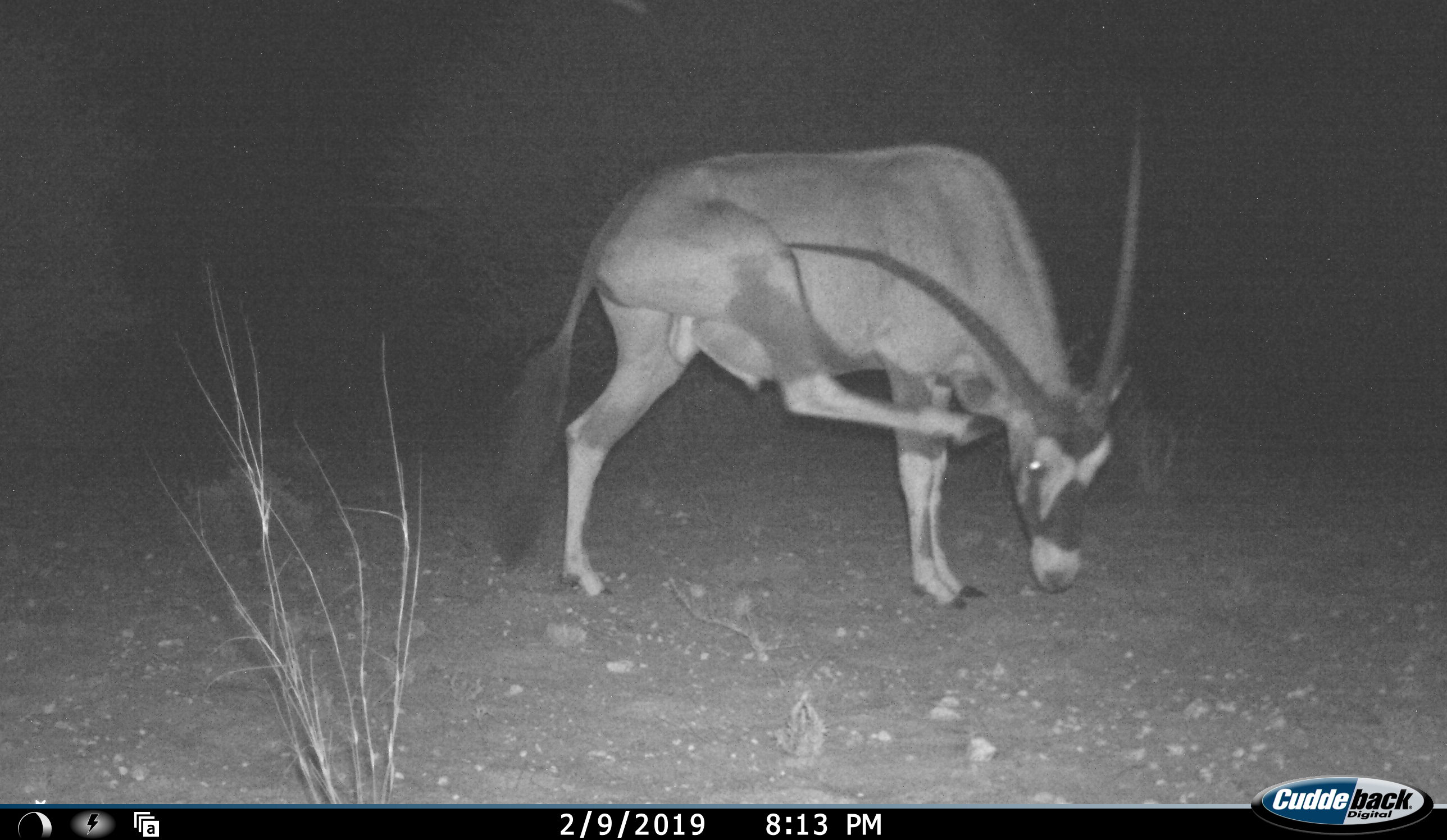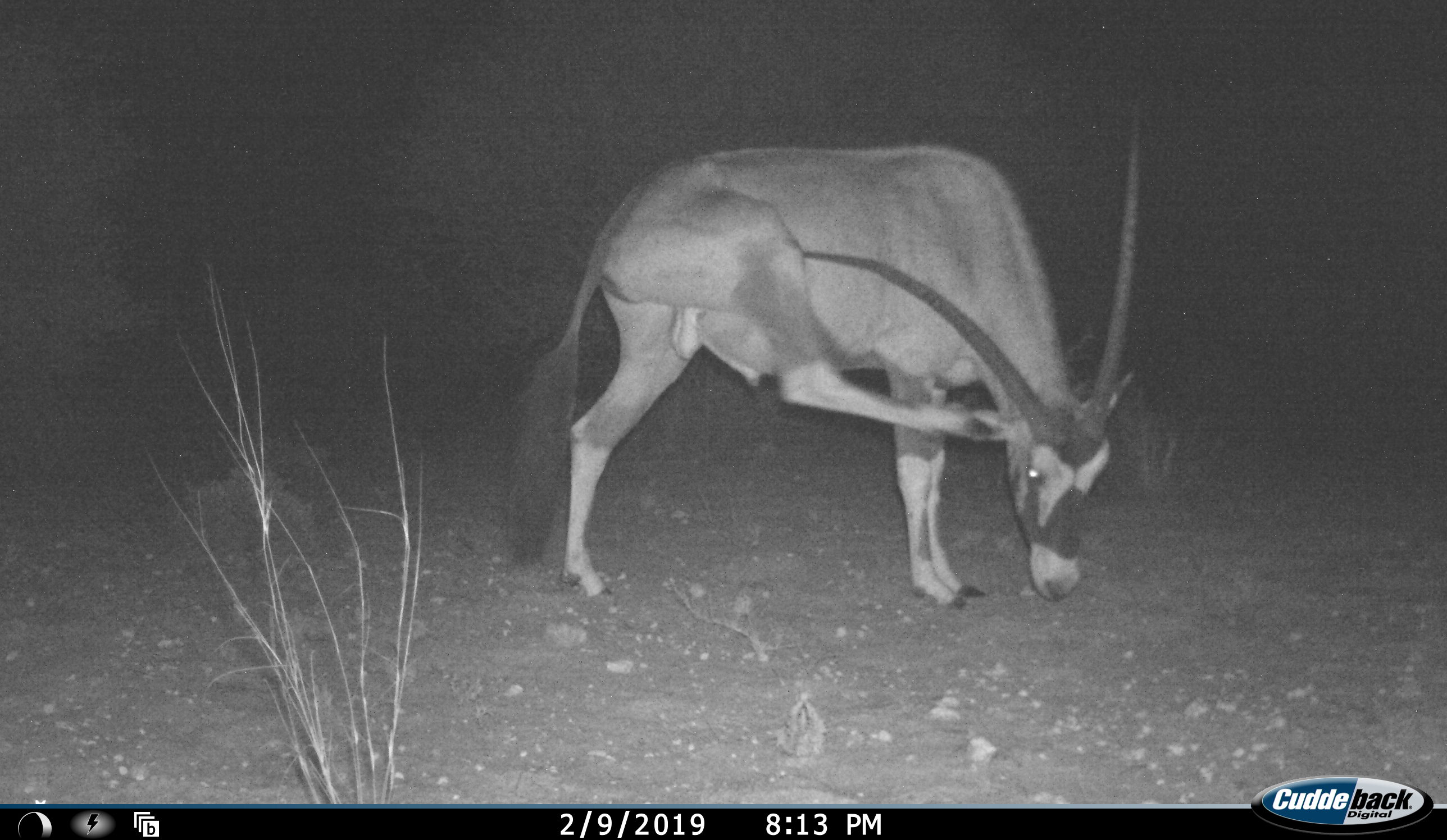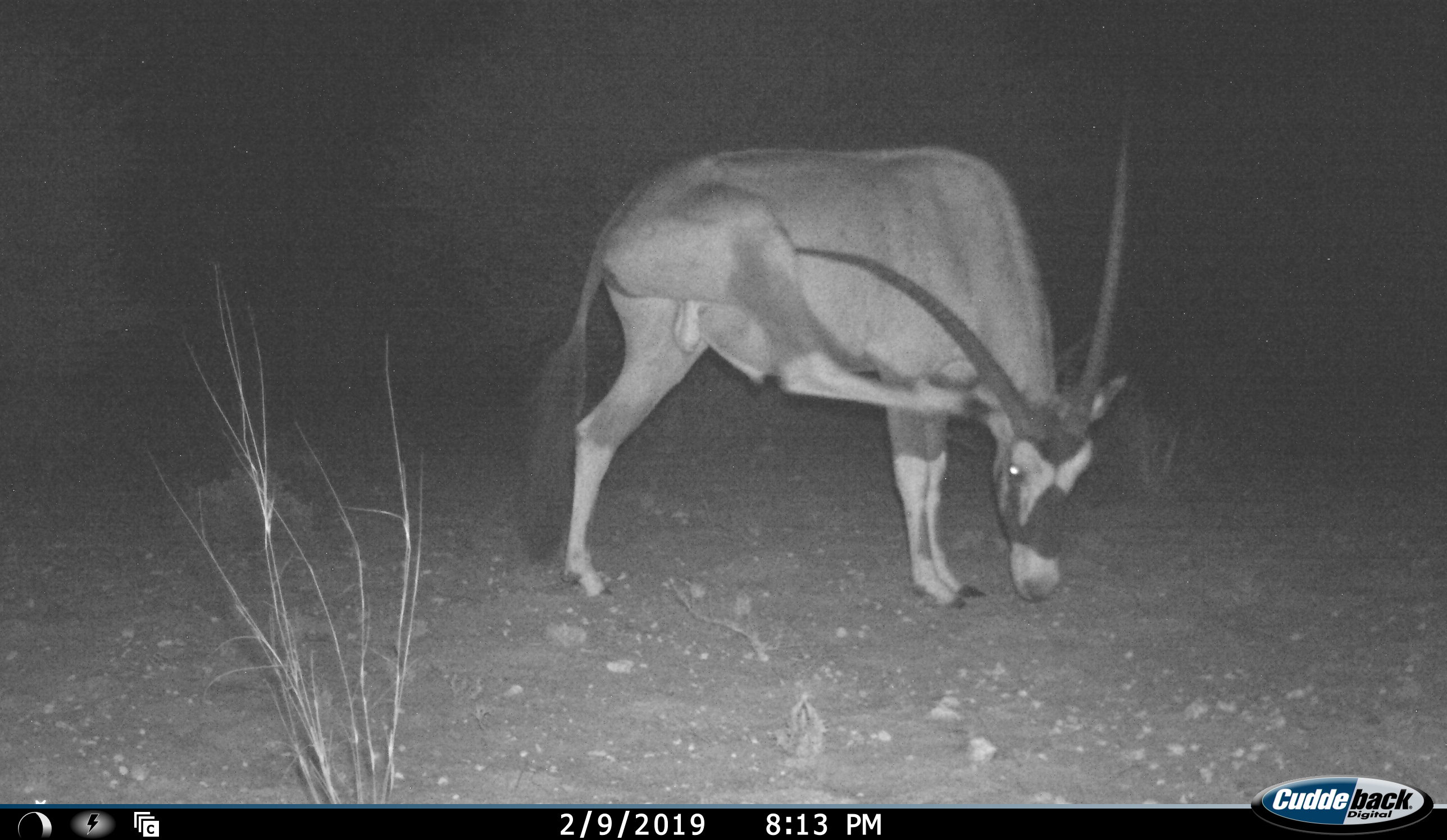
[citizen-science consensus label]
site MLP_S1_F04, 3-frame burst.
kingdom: Animalia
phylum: Chordata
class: Mammalia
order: Artiodactyla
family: Bovidae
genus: Oryx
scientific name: Oryx gazella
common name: gemsbok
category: oryx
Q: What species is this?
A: Oryx (gemsbok) (Oryx gazella).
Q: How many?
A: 1.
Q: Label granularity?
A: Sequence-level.